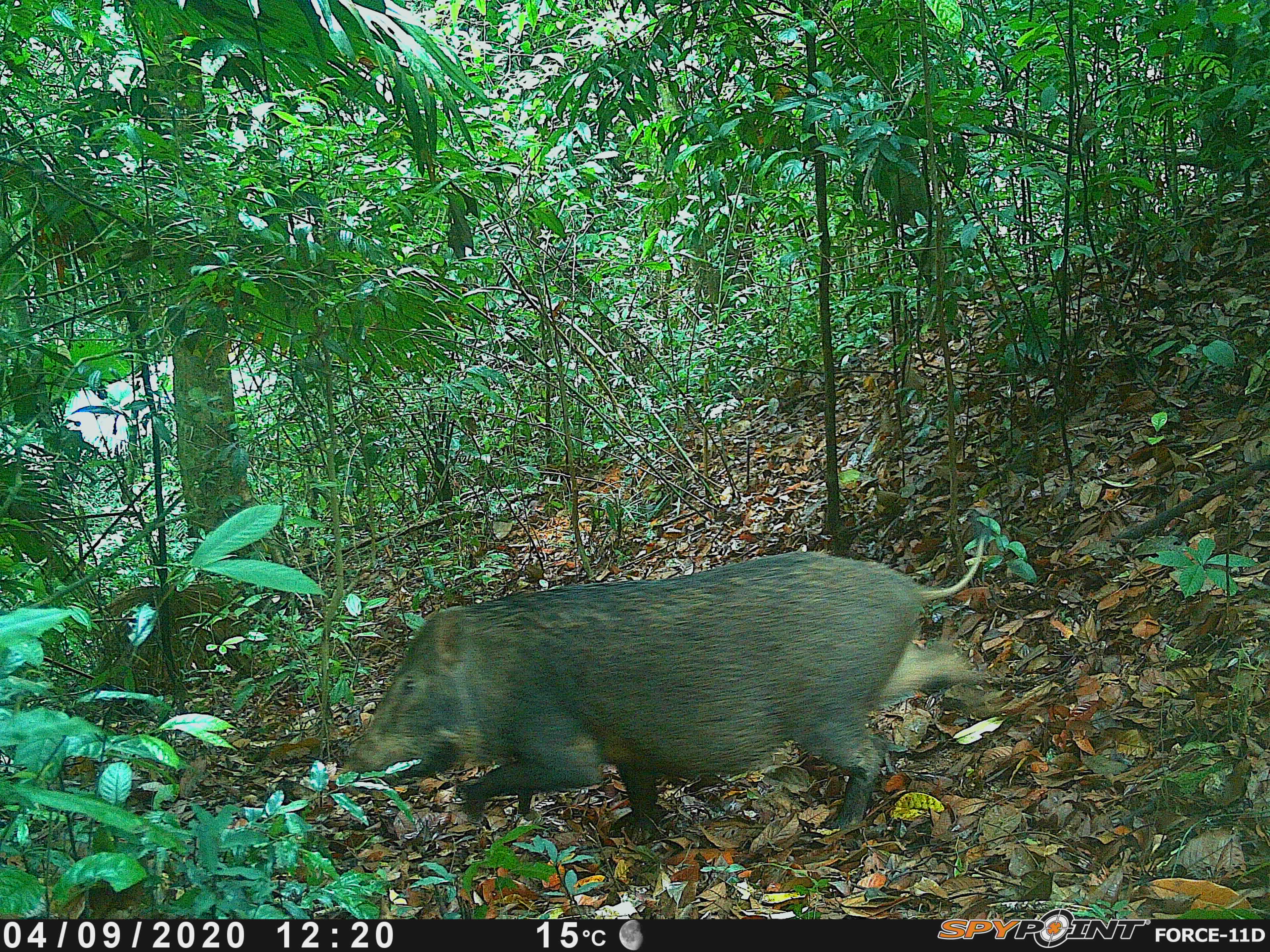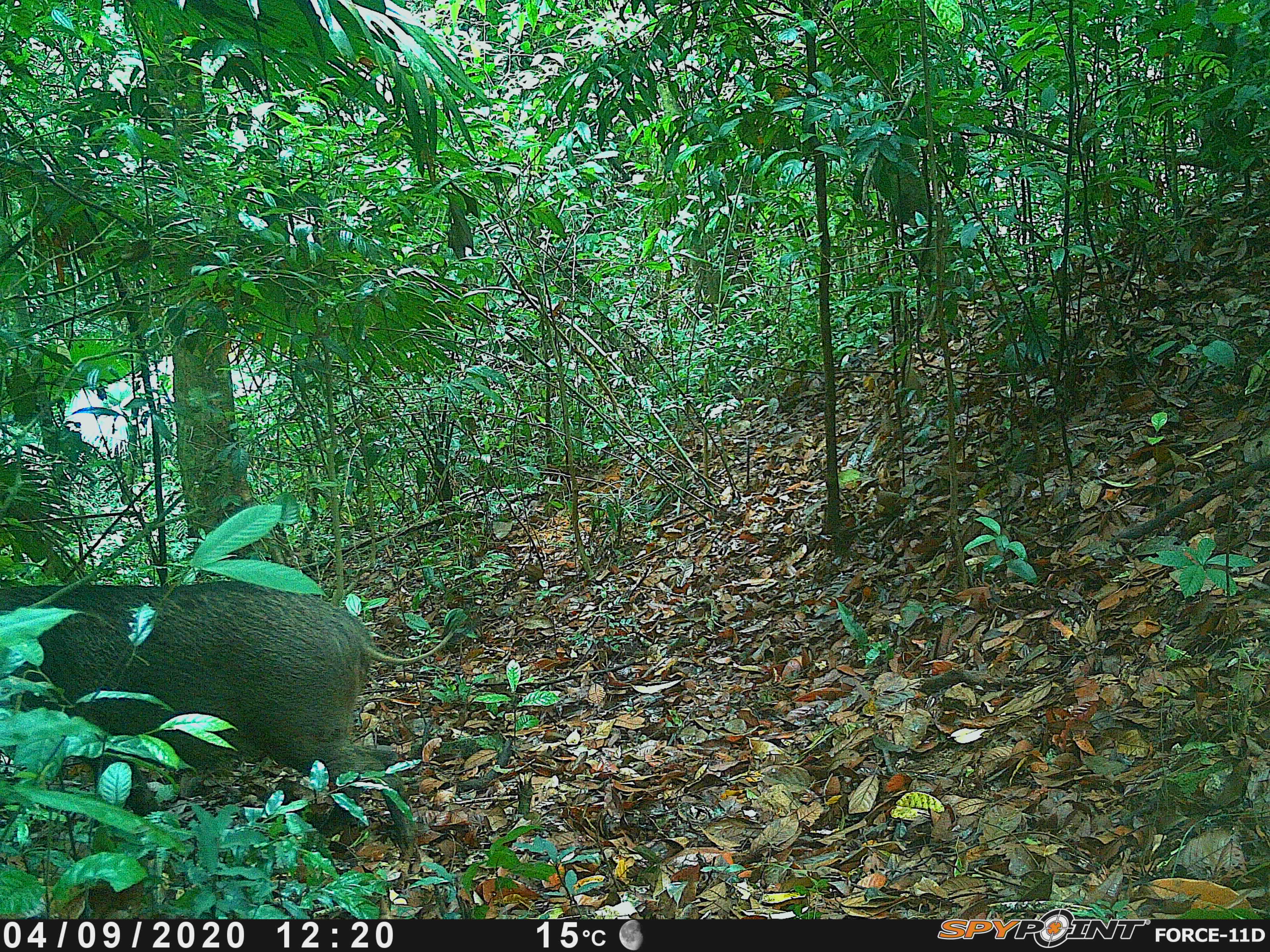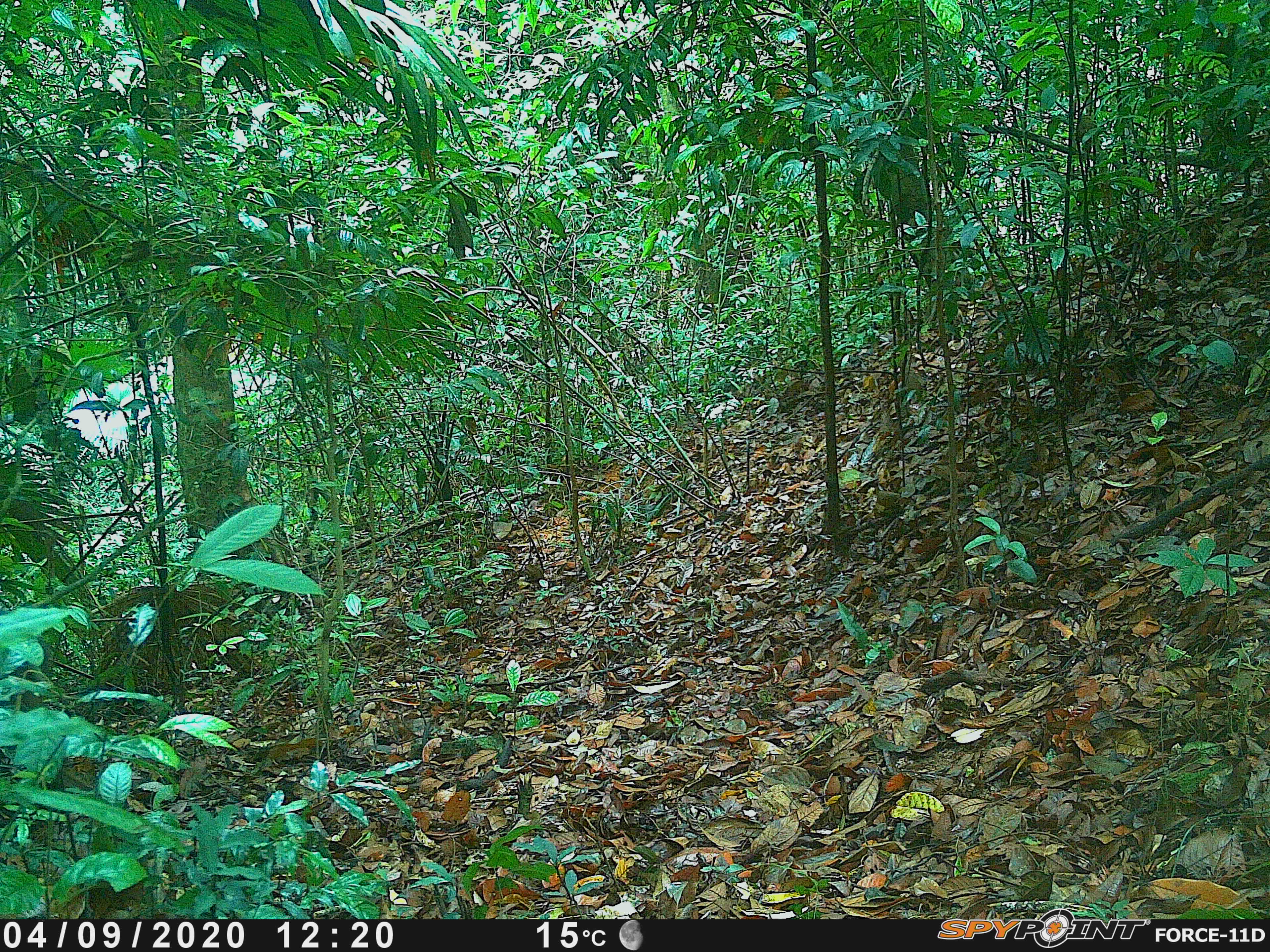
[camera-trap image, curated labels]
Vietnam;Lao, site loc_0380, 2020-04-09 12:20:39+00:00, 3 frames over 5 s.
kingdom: Animalia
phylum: Chordata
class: Mammalia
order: Artiodactyla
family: Suidae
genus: Sus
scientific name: Sus scrofa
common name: eurasian wild pig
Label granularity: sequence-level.